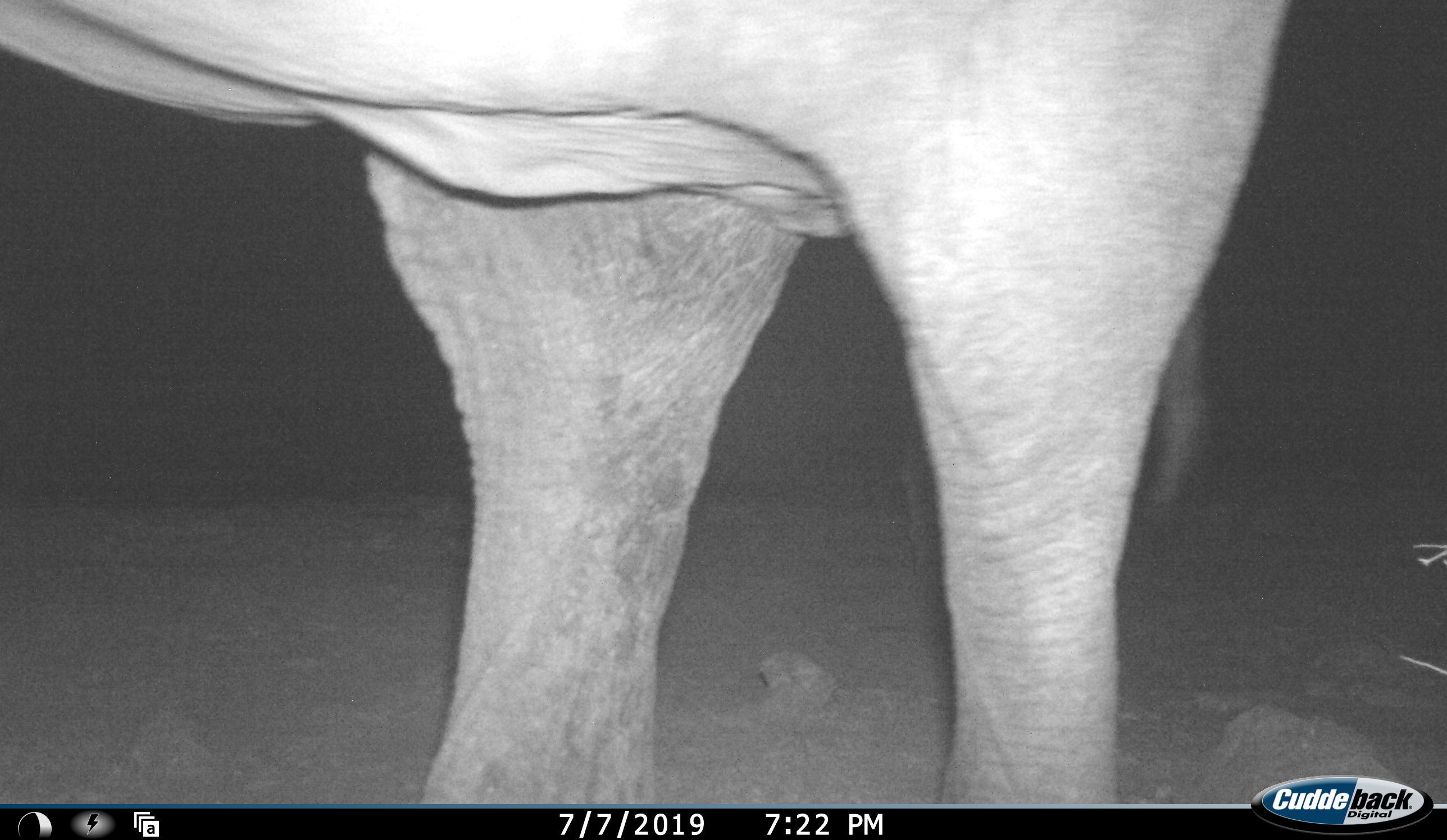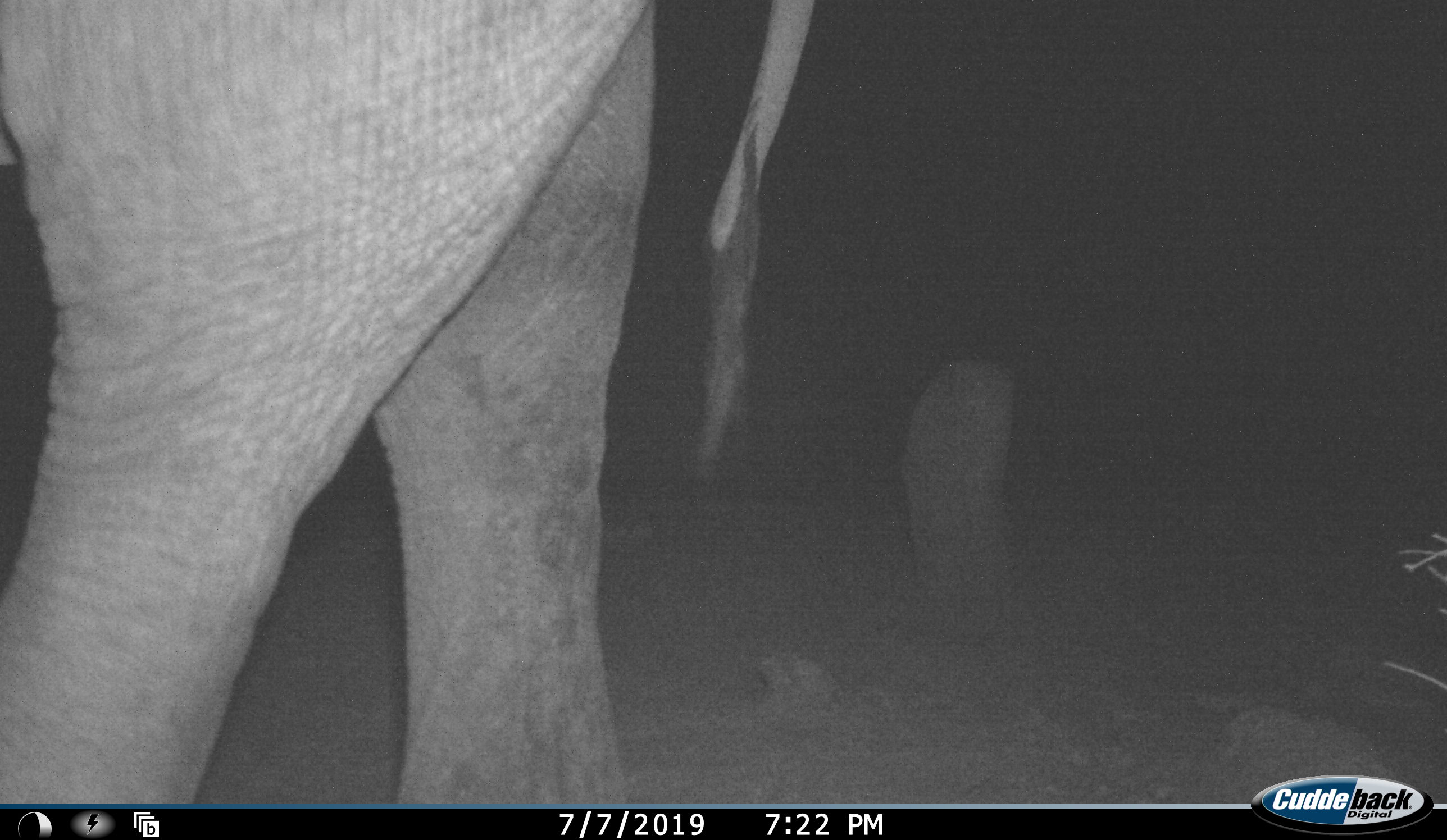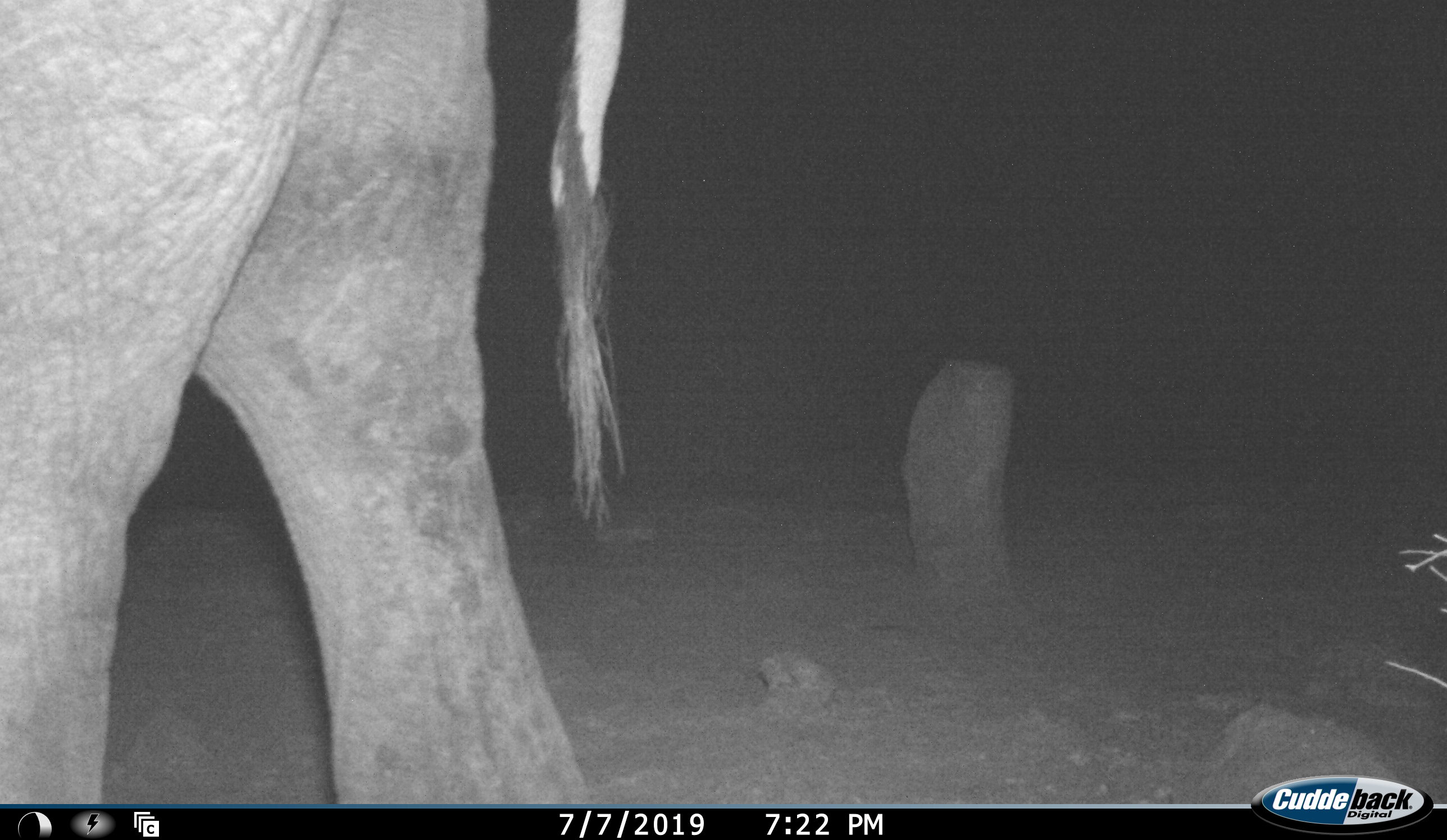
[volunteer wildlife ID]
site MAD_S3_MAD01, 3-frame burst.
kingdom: Animalia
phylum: Chordata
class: Mammalia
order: Proboscidea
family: Elephantidae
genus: Loxodonta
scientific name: Loxodonta africana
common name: african bush elephant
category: elephant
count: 1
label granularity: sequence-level